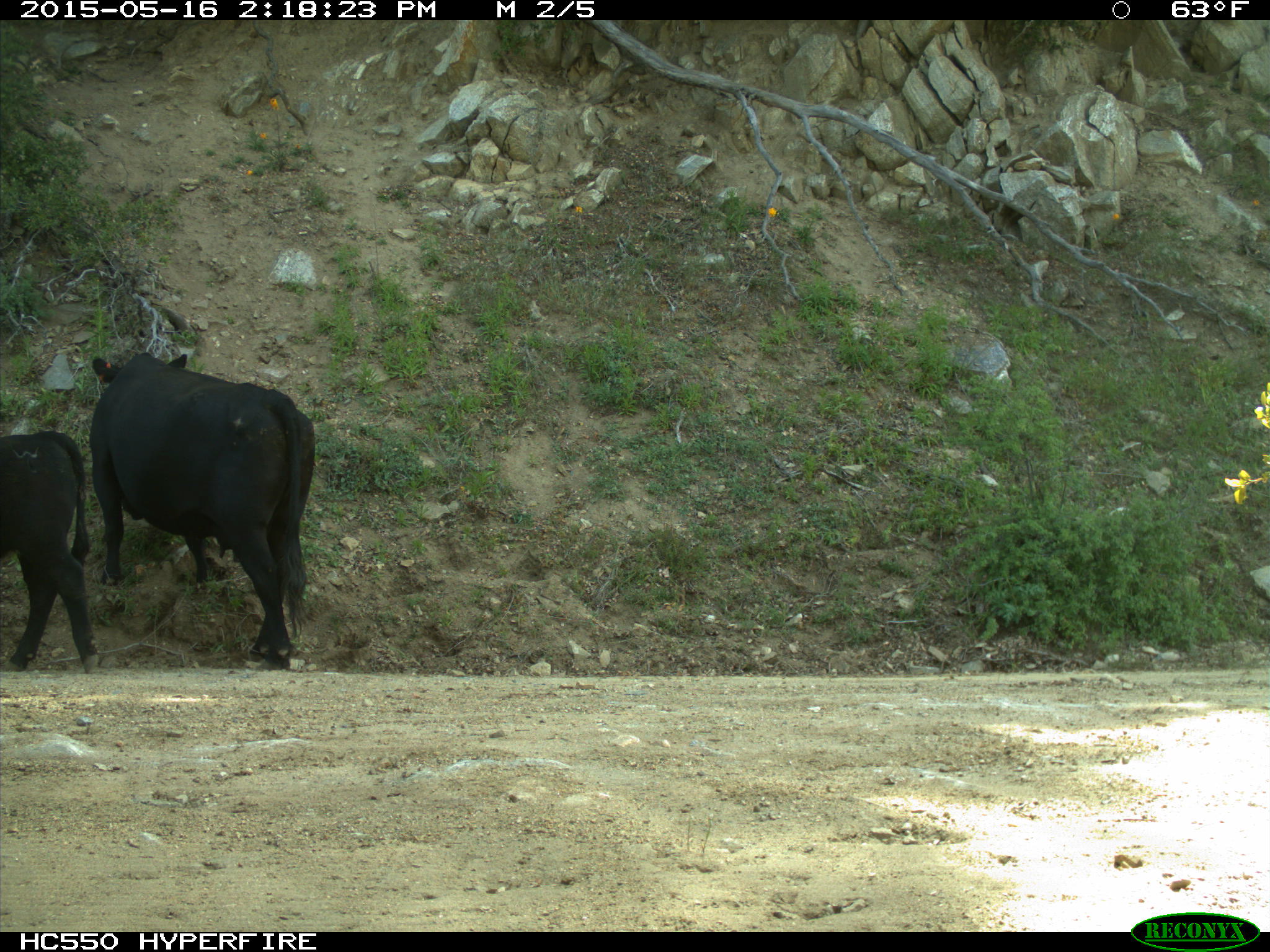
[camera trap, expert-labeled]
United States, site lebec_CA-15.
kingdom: Animalia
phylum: Chordata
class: Mammalia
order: Artiodactyla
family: Bovidae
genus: Bos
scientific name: Bos taurus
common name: domestic cow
Bos taurus (domestic cow).